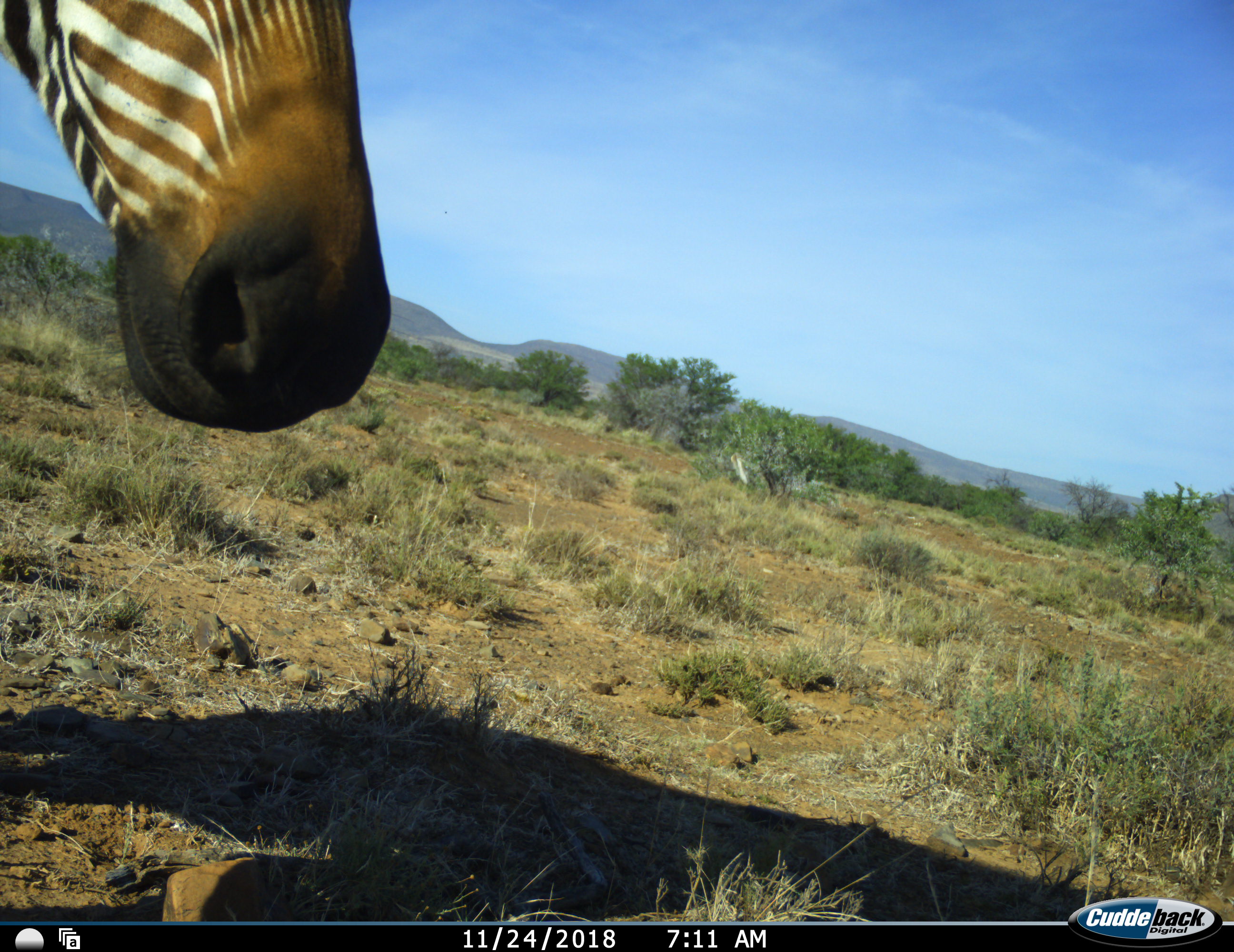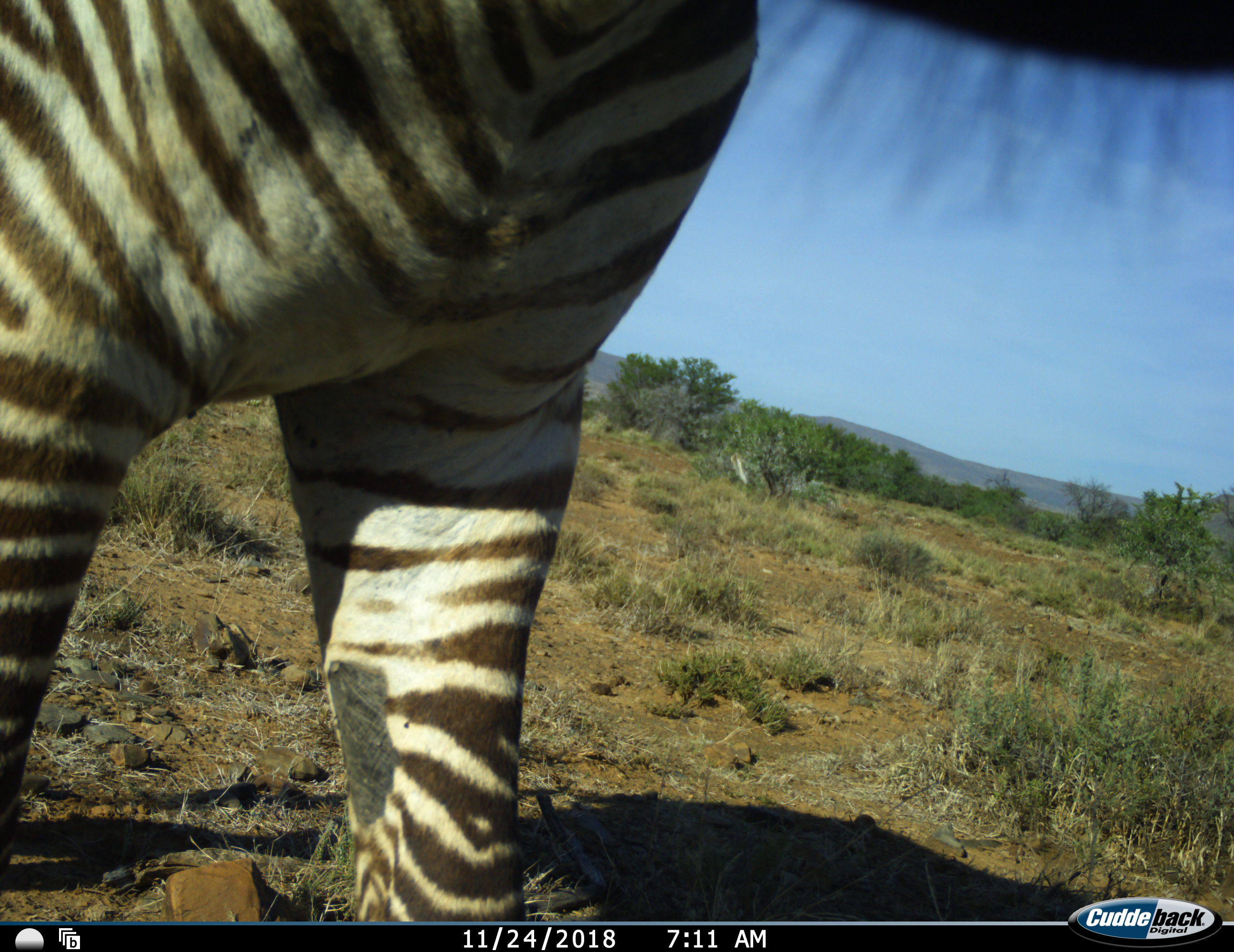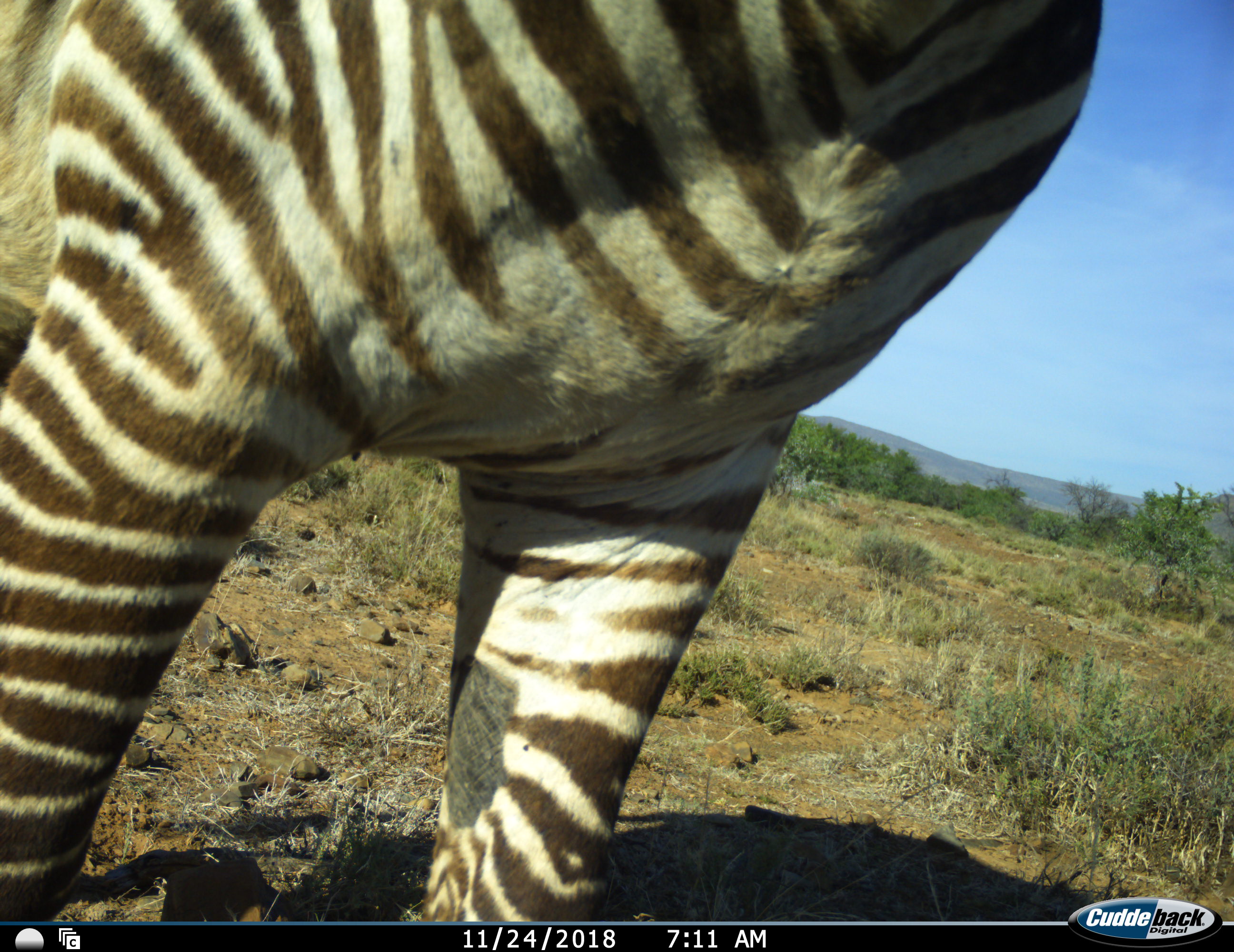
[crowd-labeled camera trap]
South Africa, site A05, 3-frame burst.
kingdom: Animalia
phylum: Chordata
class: Mammalia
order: Perissodactyla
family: Equidae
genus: Equus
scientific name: Equus zebra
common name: mountain zebra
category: zebramountain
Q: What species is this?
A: Zebramountain (mountain zebra) (Equus zebra).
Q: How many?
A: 1.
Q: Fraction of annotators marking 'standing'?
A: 0%.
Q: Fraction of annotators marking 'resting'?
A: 0%.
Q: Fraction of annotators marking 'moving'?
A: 100%.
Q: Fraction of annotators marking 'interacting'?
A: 0%.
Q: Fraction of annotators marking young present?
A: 0%.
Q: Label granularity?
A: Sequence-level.